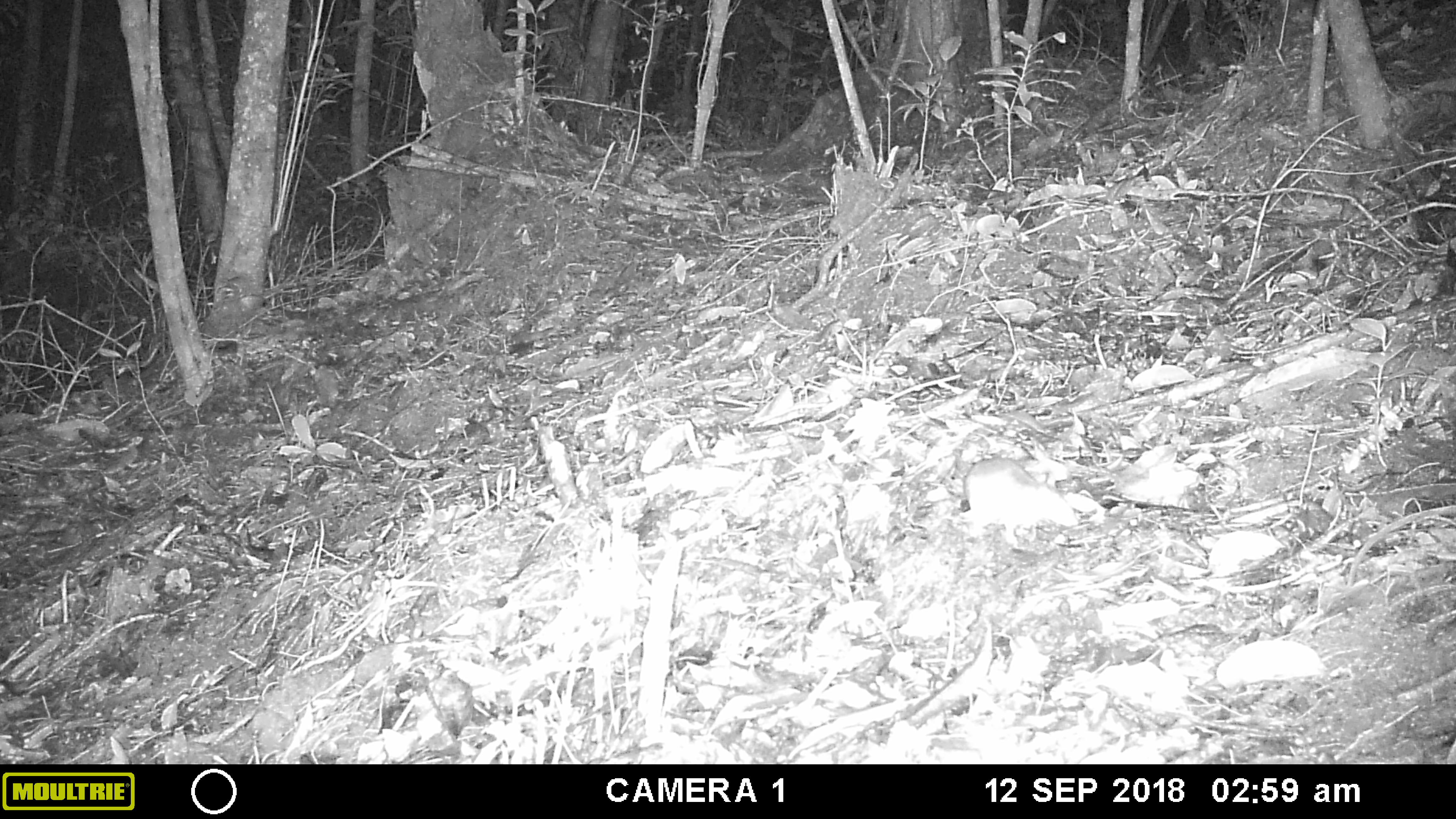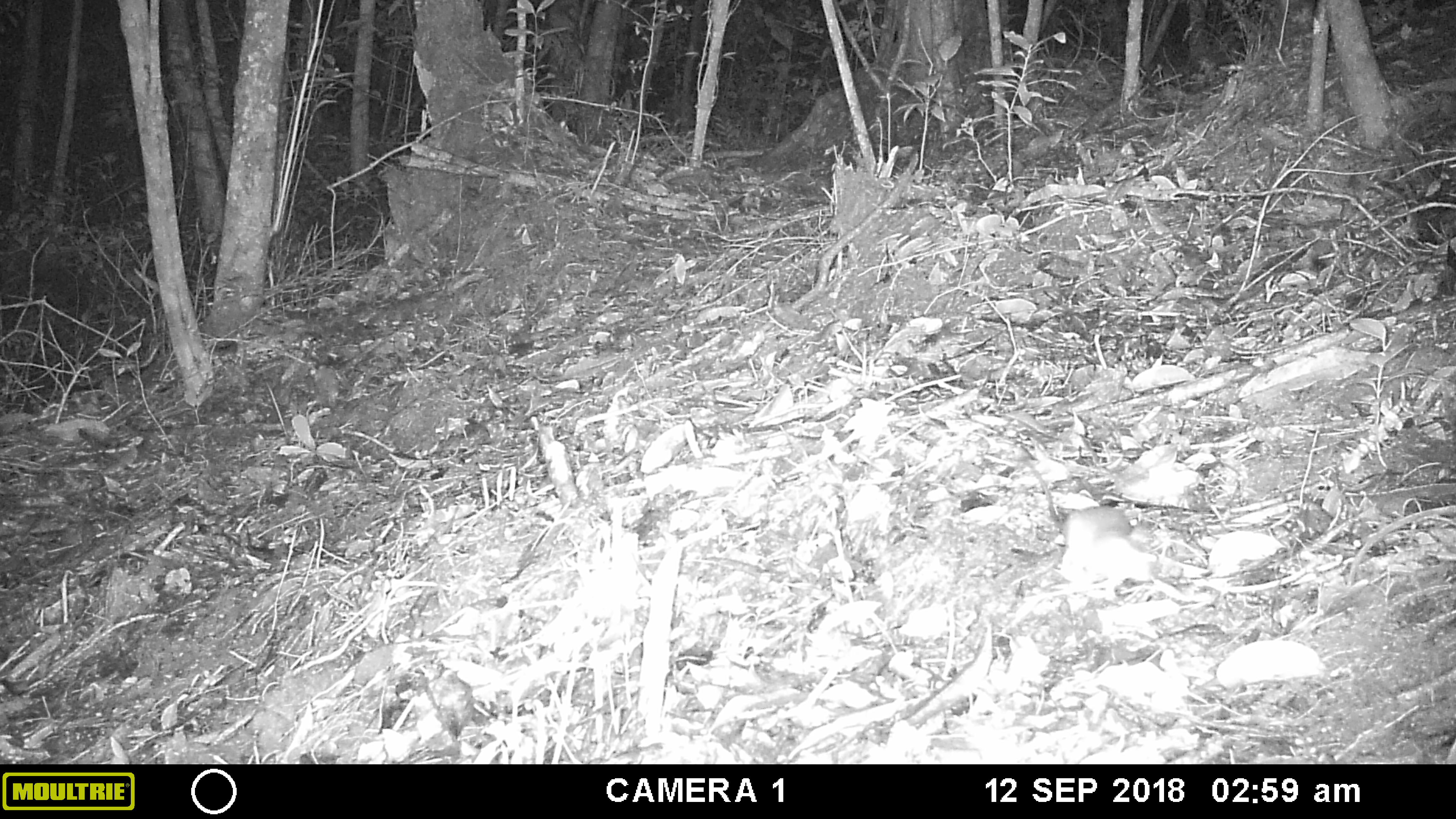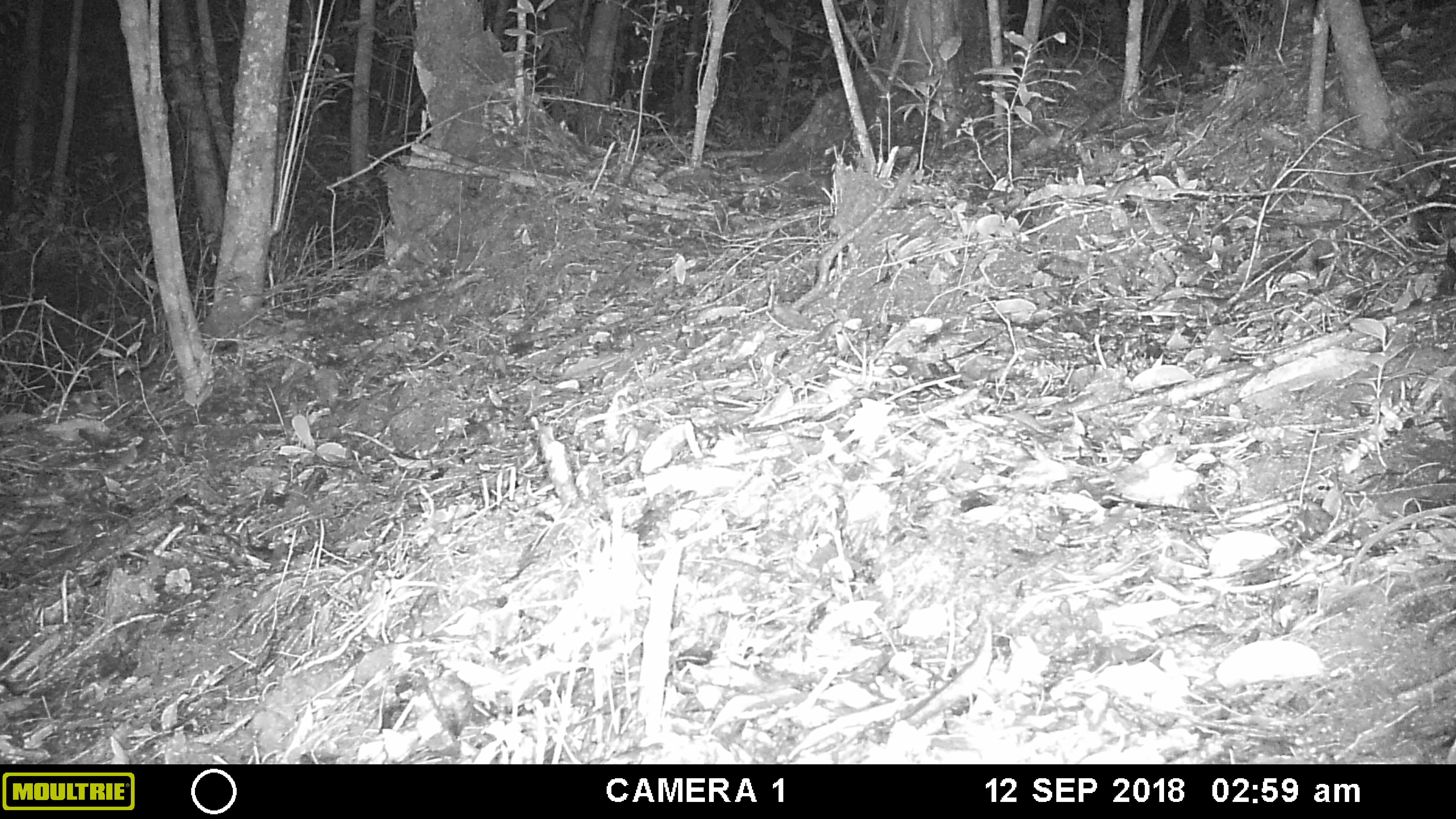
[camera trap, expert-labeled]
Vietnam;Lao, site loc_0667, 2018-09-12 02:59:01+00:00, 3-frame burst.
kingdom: Animalia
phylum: Chordata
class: Mammalia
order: Rodentia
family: Muridae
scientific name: Muridae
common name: old-world mice and rats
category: unidentified murid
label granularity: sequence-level